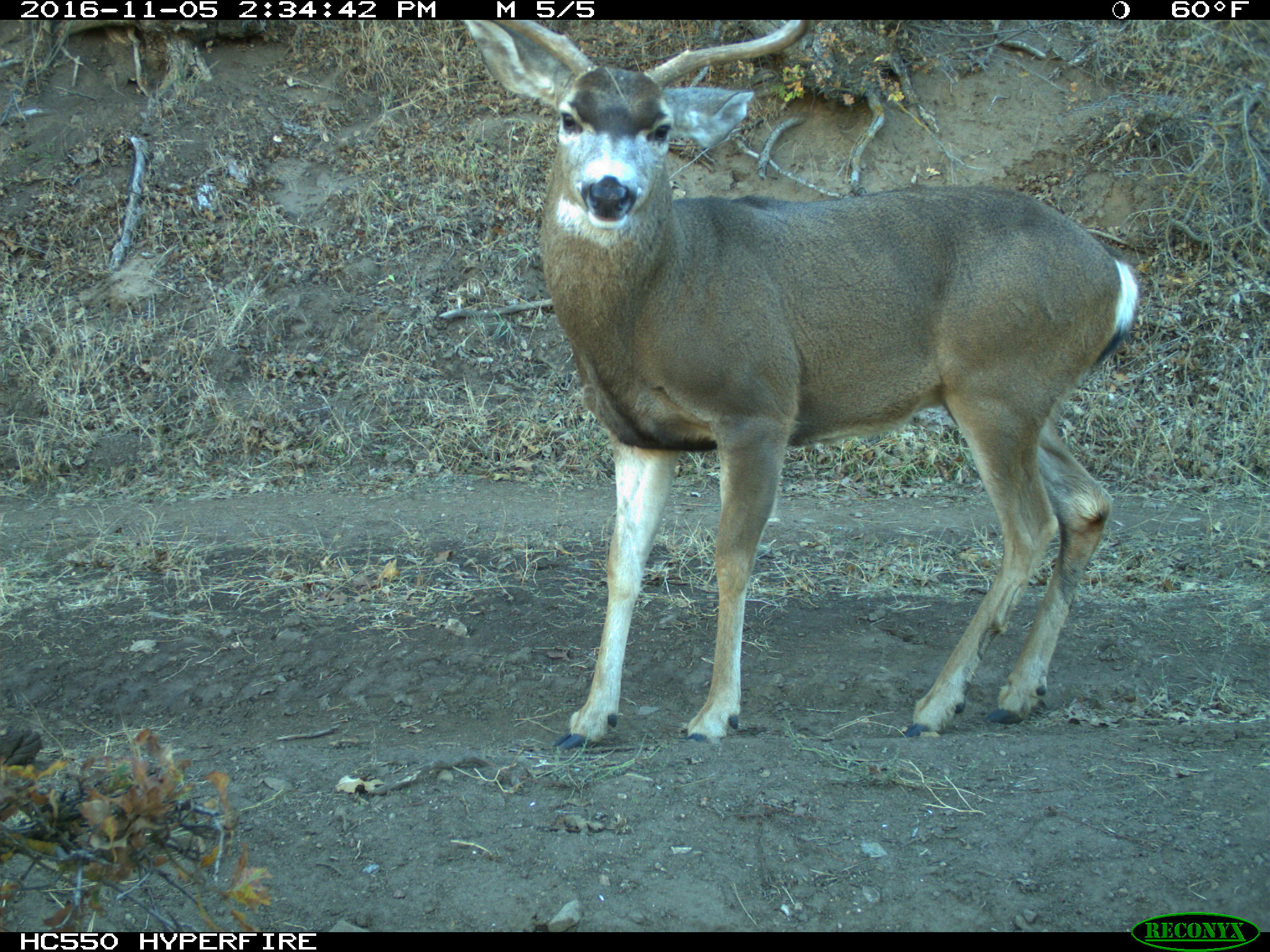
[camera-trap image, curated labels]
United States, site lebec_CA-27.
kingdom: Animalia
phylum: Chordata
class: Mammalia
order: Artiodactyla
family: Cervidae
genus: Odocoileus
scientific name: Odocoileus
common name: deer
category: unidentified deer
Unidentified deer (deer) (Odocoileus).